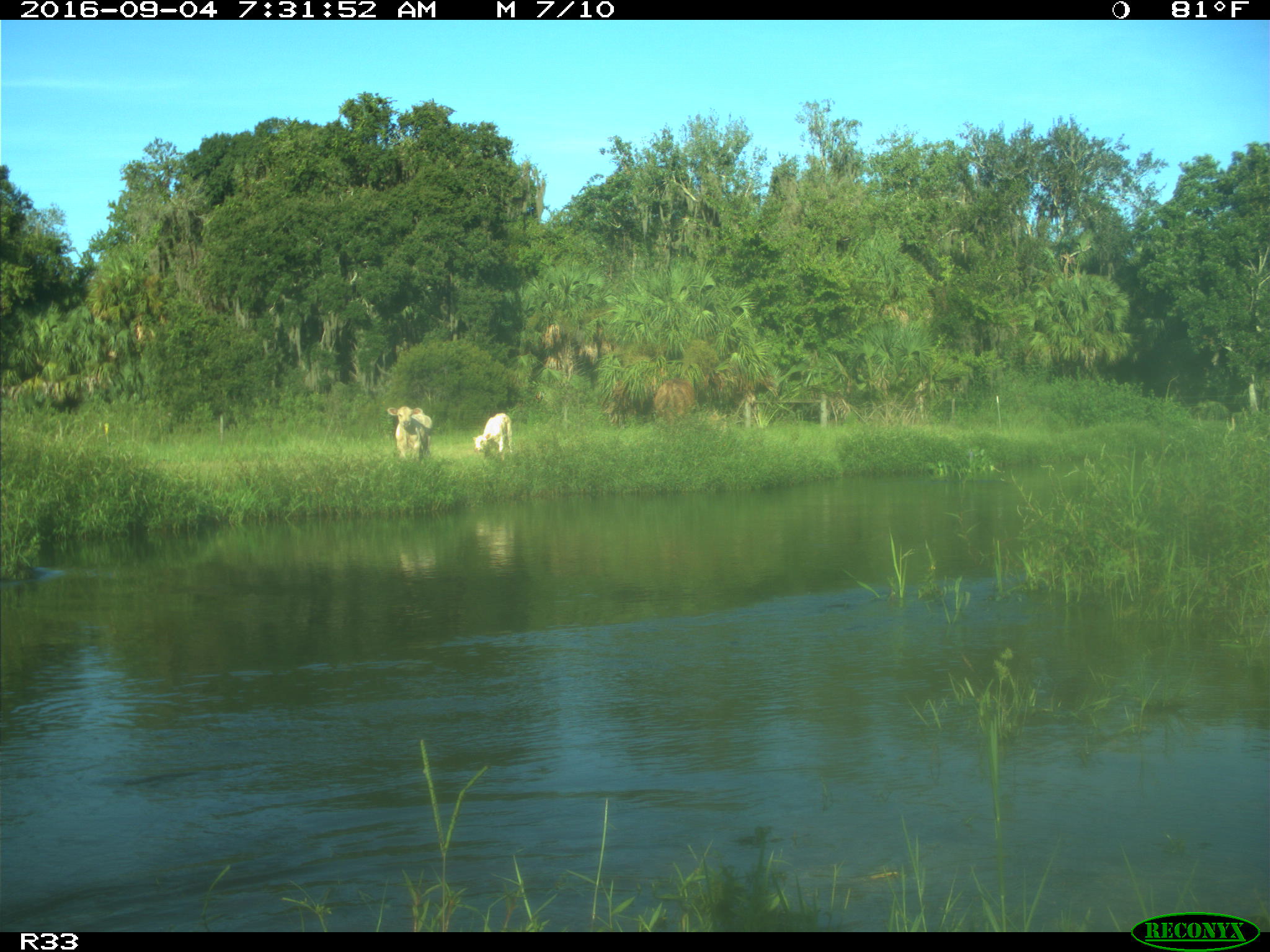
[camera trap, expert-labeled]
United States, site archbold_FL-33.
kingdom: Animalia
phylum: Chordata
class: Mammalia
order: Artiodactyla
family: Bovidae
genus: Bos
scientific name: Bos taurus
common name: domestic cow